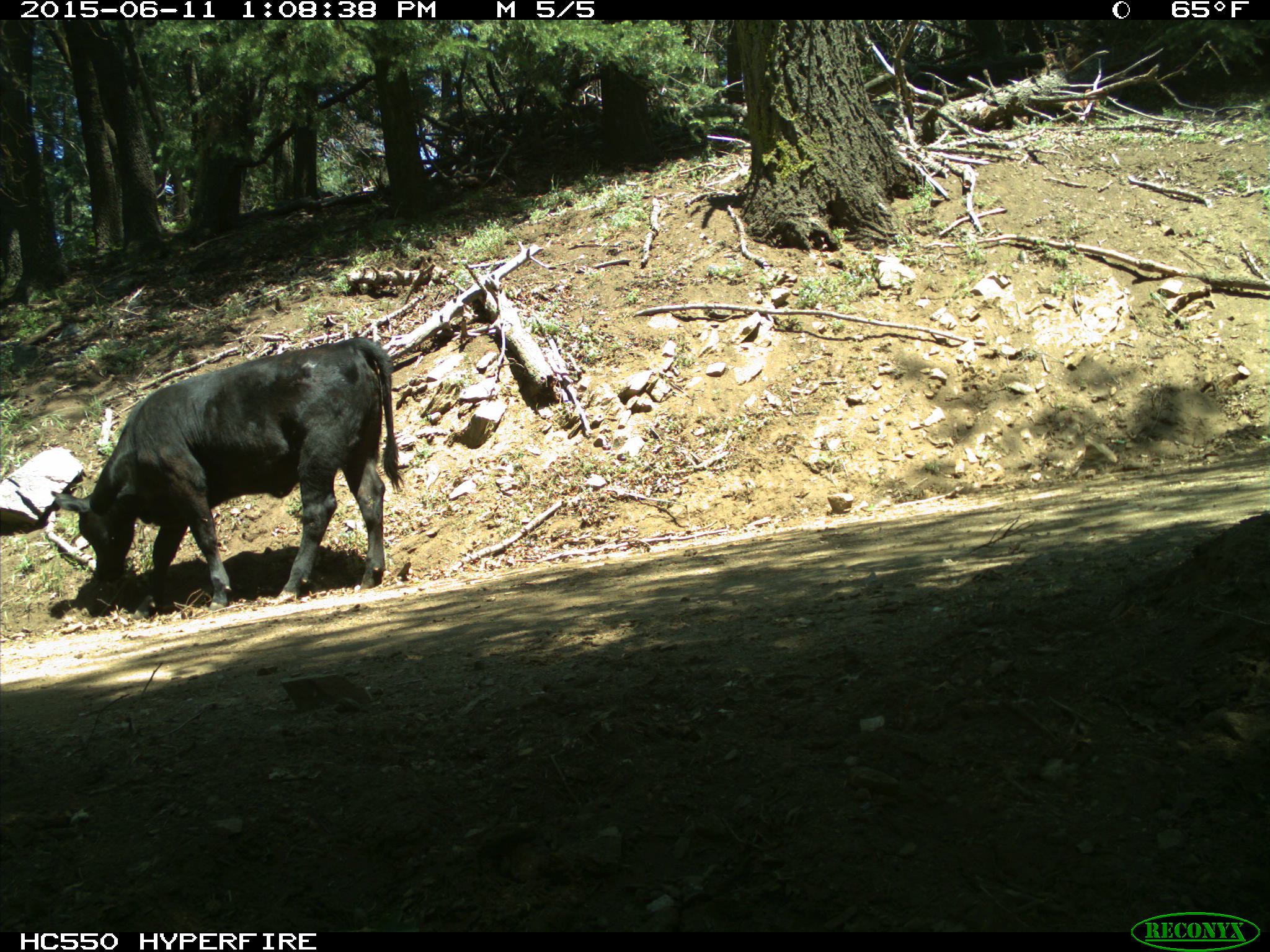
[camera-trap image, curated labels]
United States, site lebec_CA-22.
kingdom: Animalia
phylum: Chordata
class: Mammalia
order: Artiodactyla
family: Bovidae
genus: Bos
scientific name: Bos taurus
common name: domestic cow